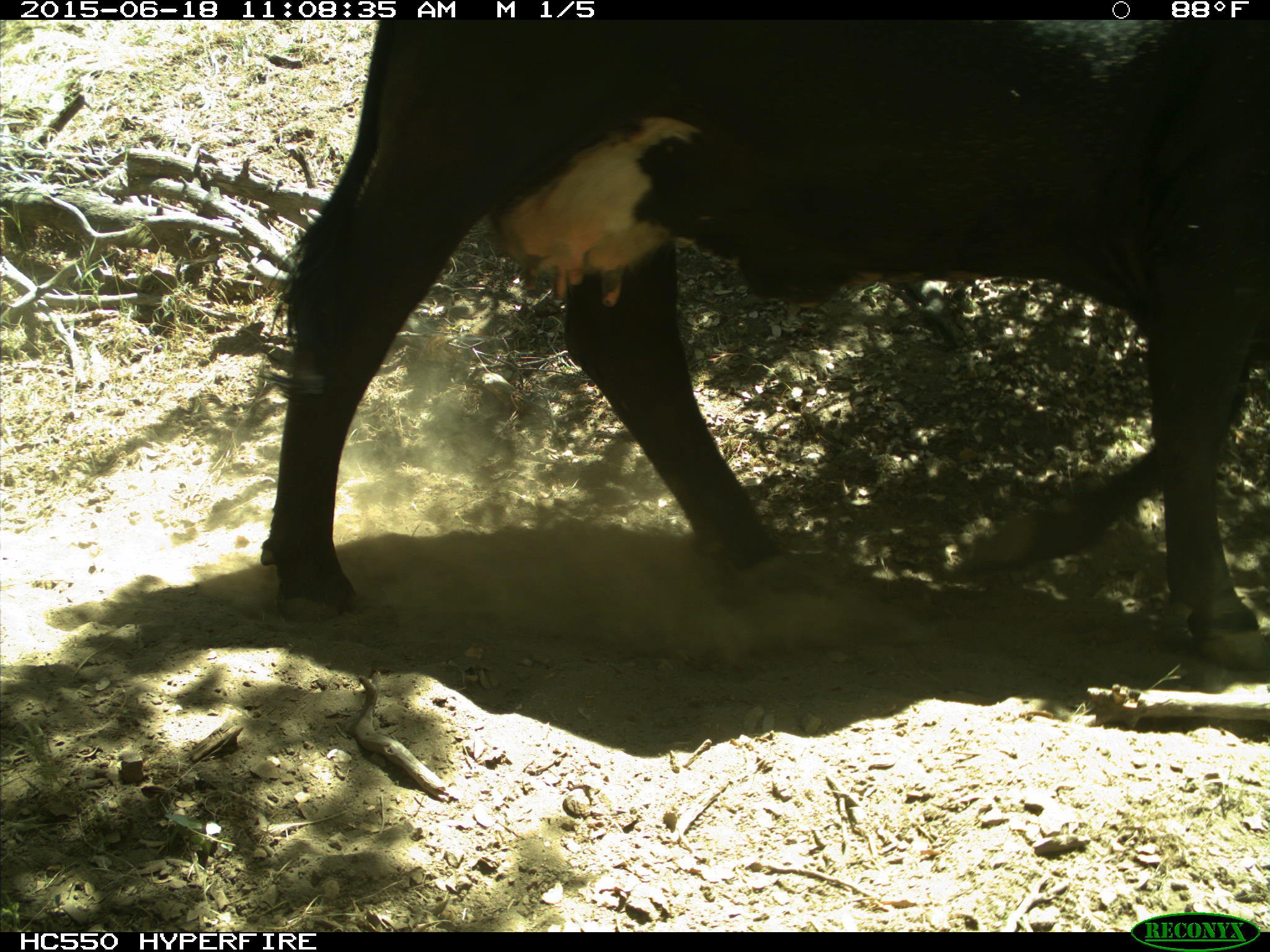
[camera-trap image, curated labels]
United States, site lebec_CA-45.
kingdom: Animalia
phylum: Chordata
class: Mammalia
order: Artiodactyla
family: Bovidae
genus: Bos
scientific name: Bos taurus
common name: domestic cow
Bos taurus (domestic cow).